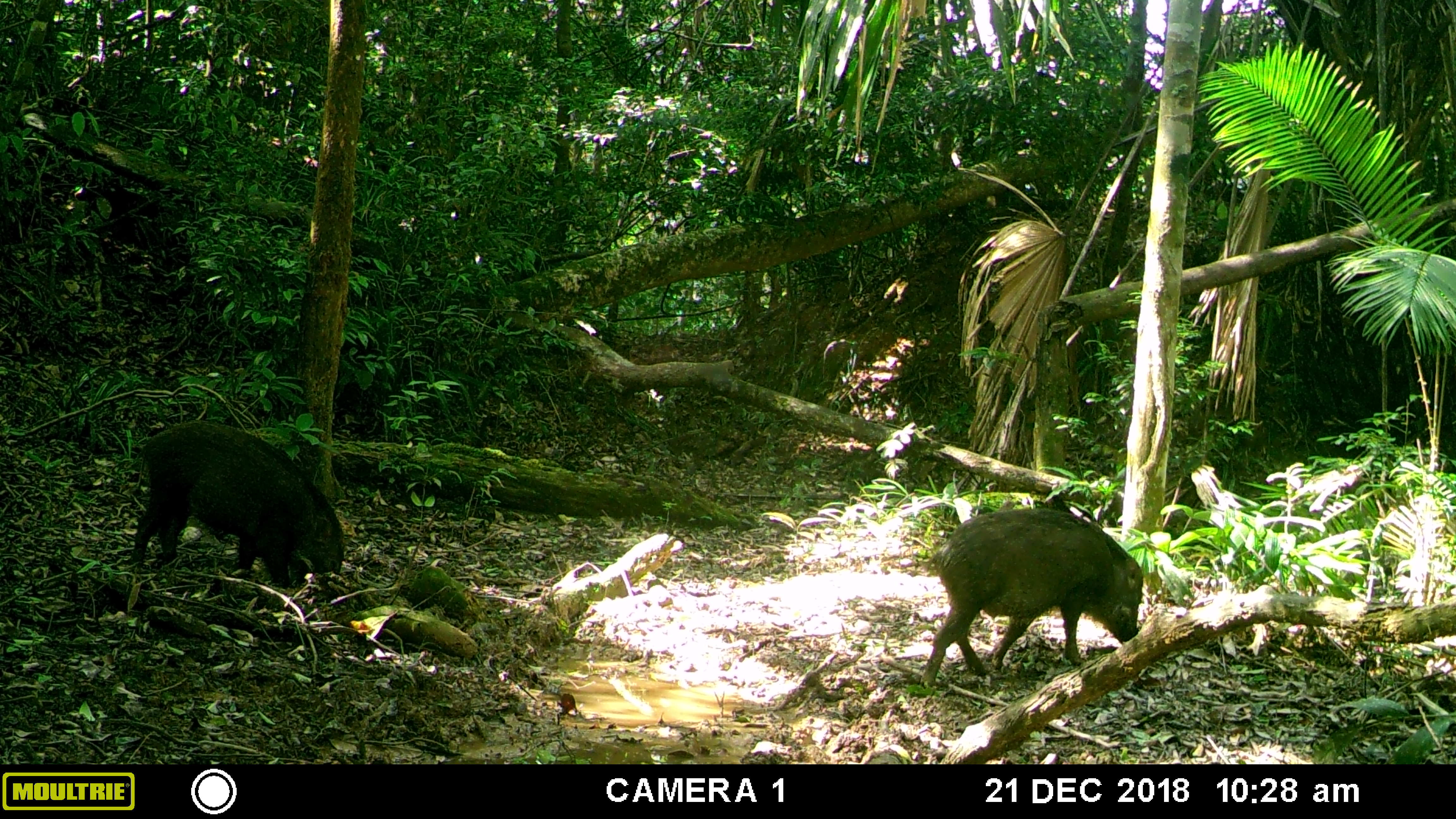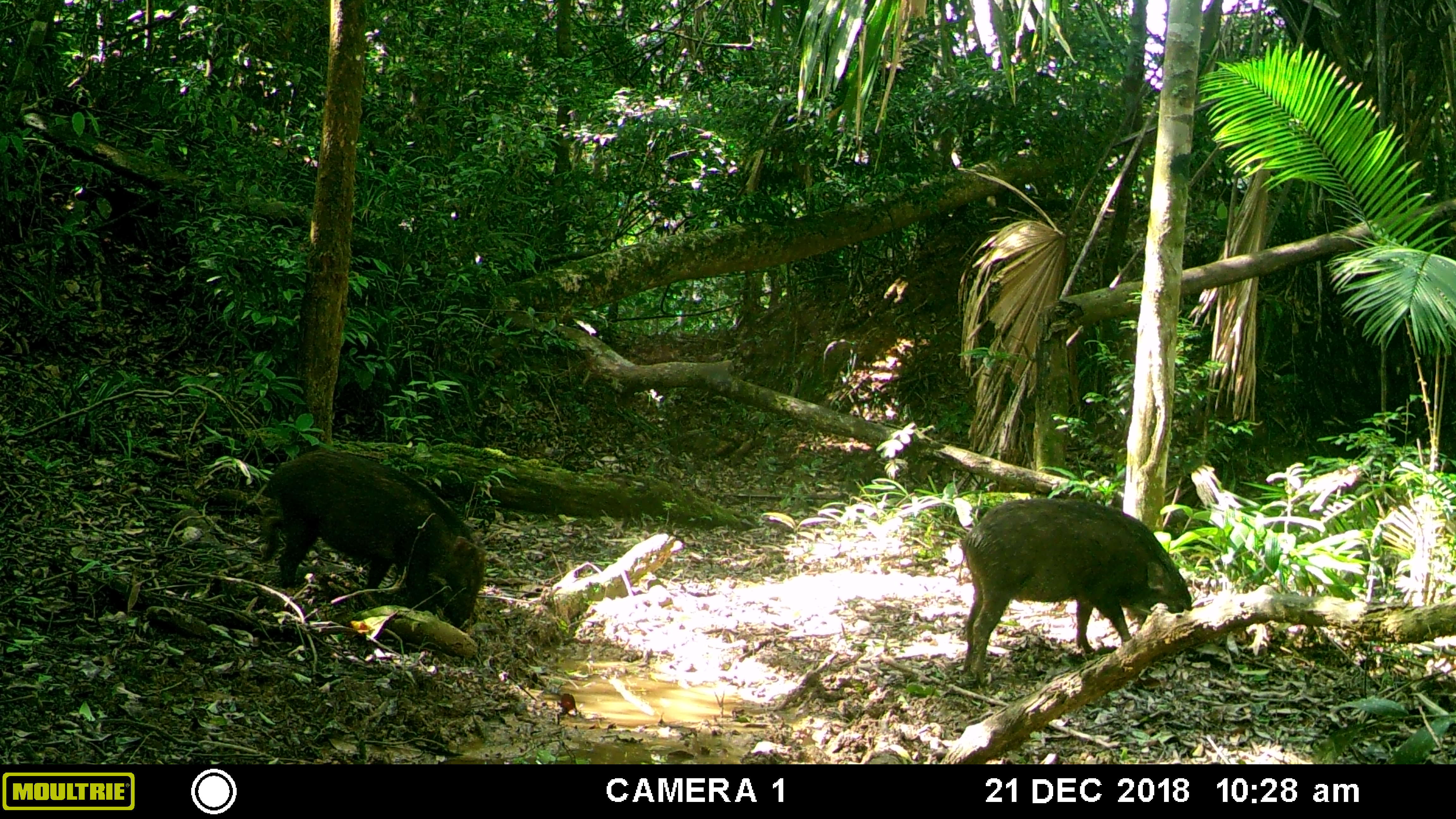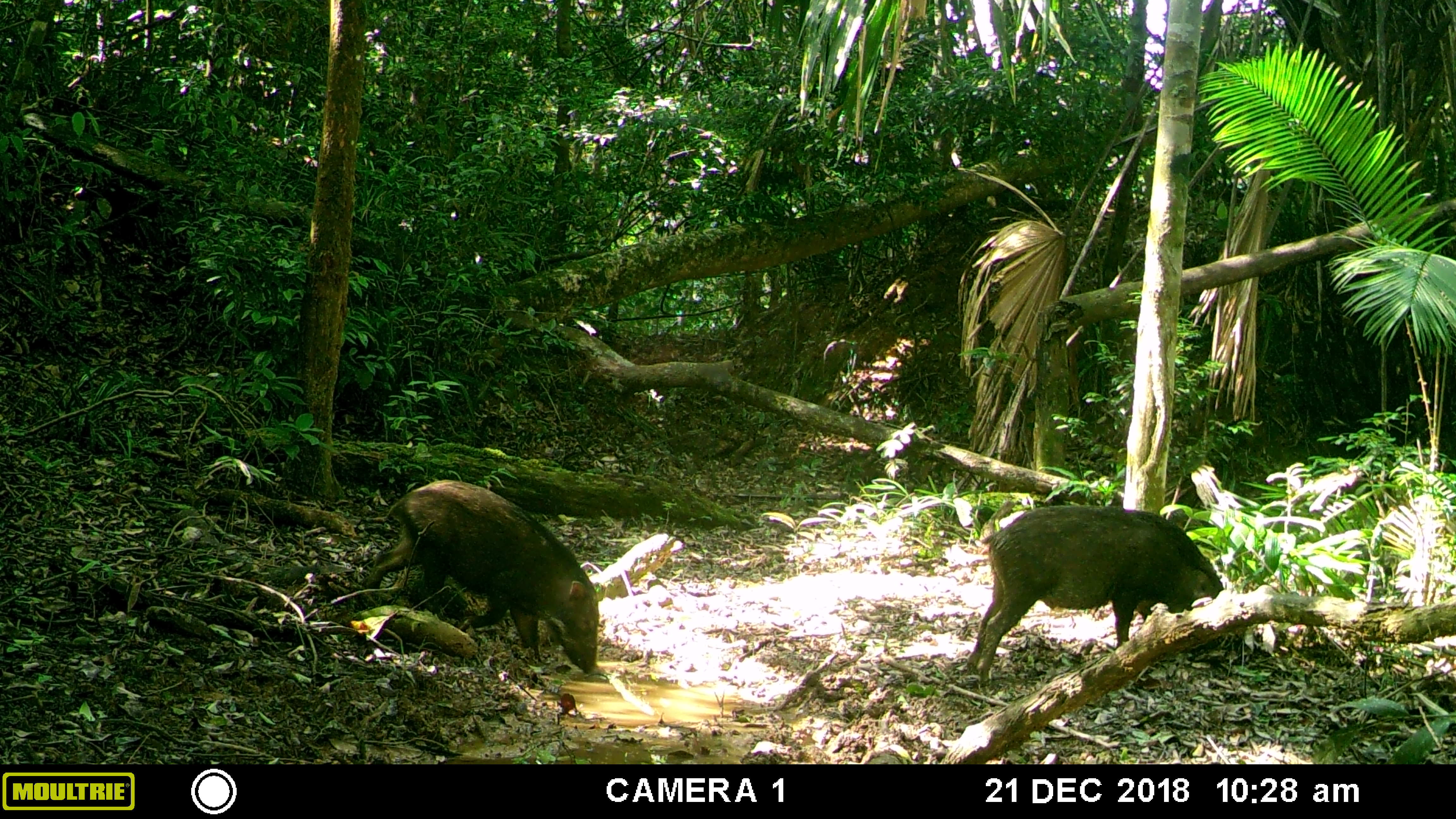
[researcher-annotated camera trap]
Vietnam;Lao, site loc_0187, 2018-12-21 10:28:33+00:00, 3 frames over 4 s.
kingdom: Animalia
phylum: Chordata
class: Mammalia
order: Artiodactyla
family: Suidae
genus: Sus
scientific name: Sus scrofa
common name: eurasian wild pig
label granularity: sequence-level